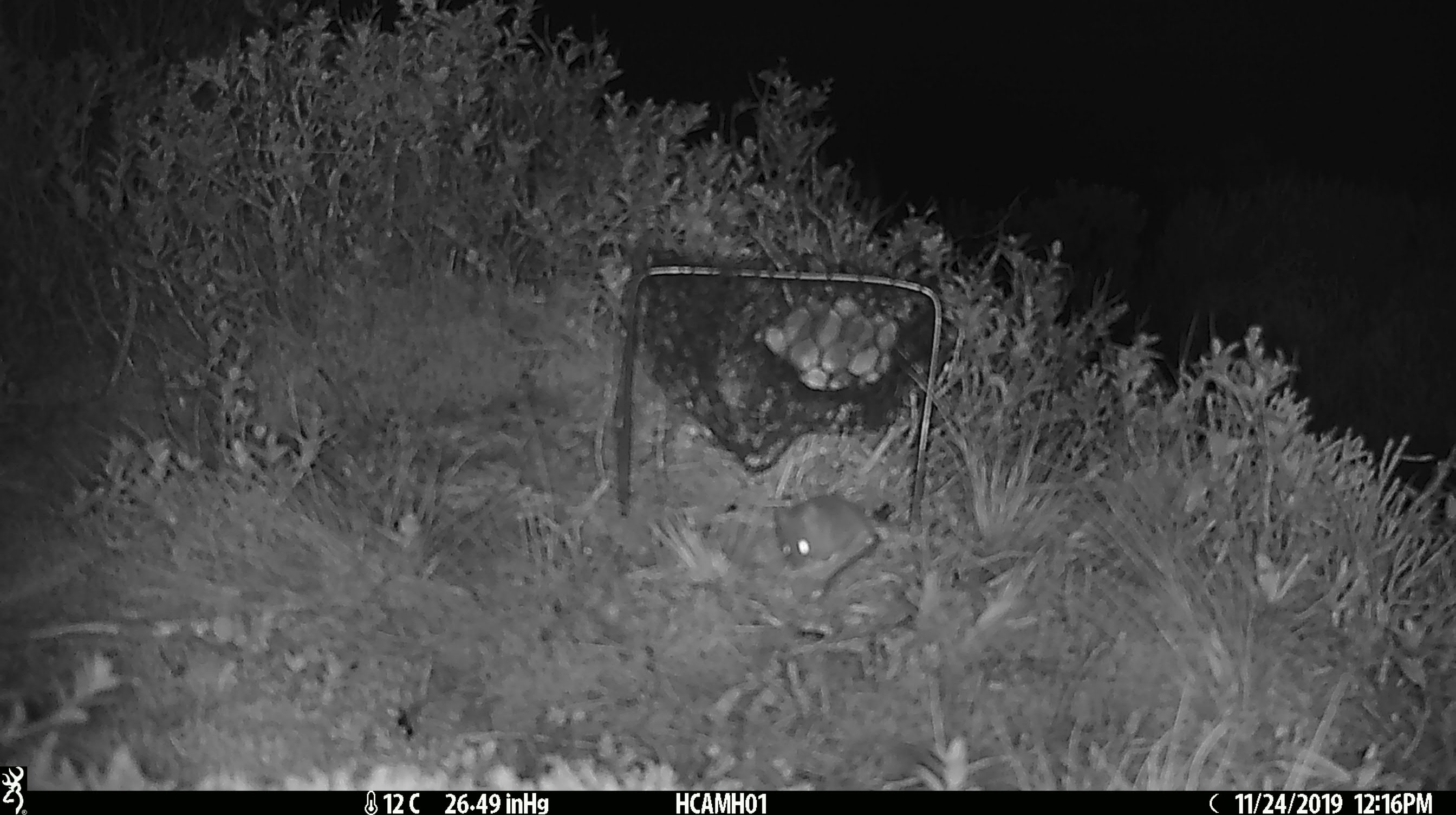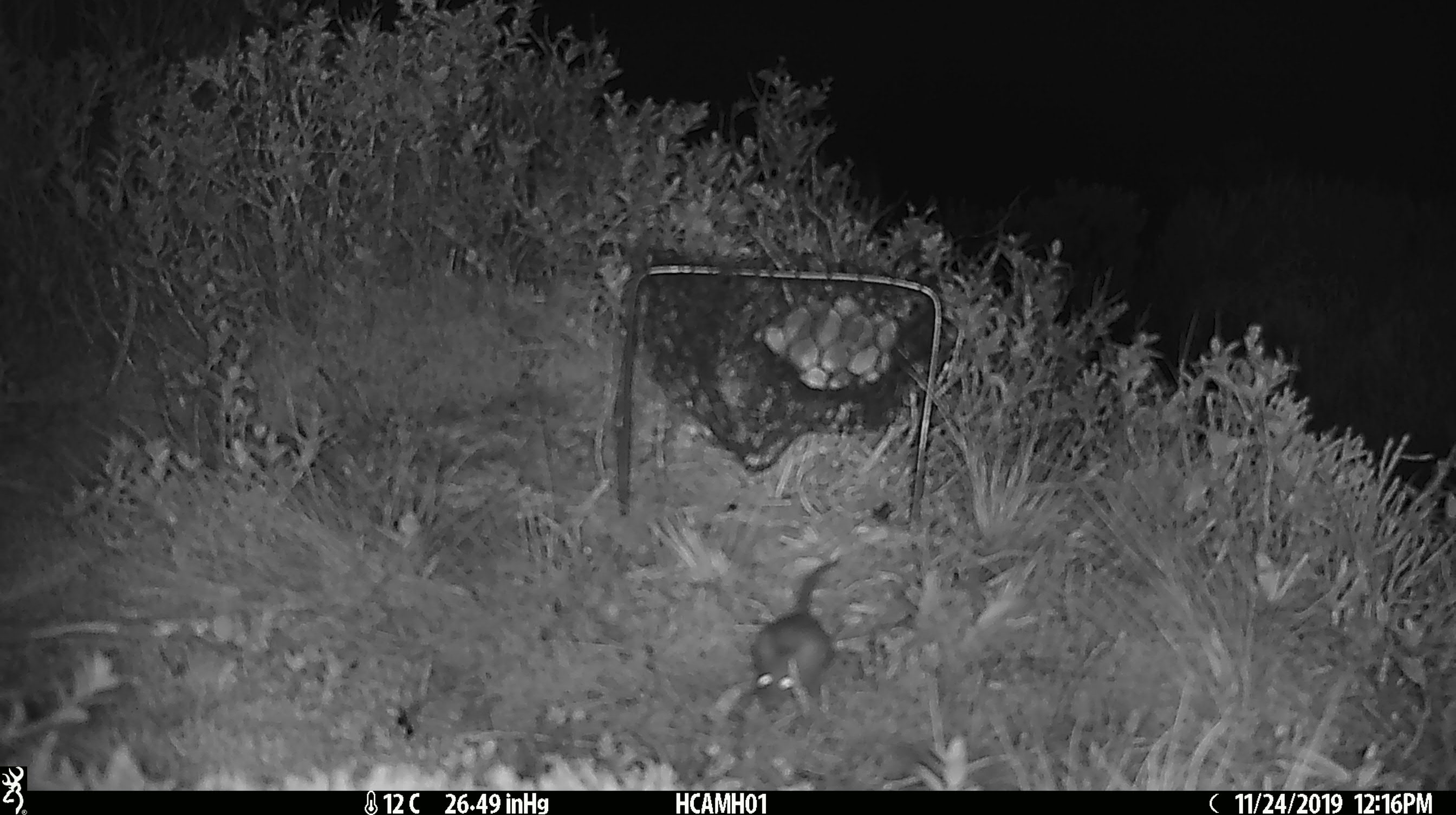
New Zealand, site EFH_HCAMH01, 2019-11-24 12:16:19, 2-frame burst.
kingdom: Animalia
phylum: Chordata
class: Mammalia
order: Rodentia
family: Muridae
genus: Mus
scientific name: Mus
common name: mouse